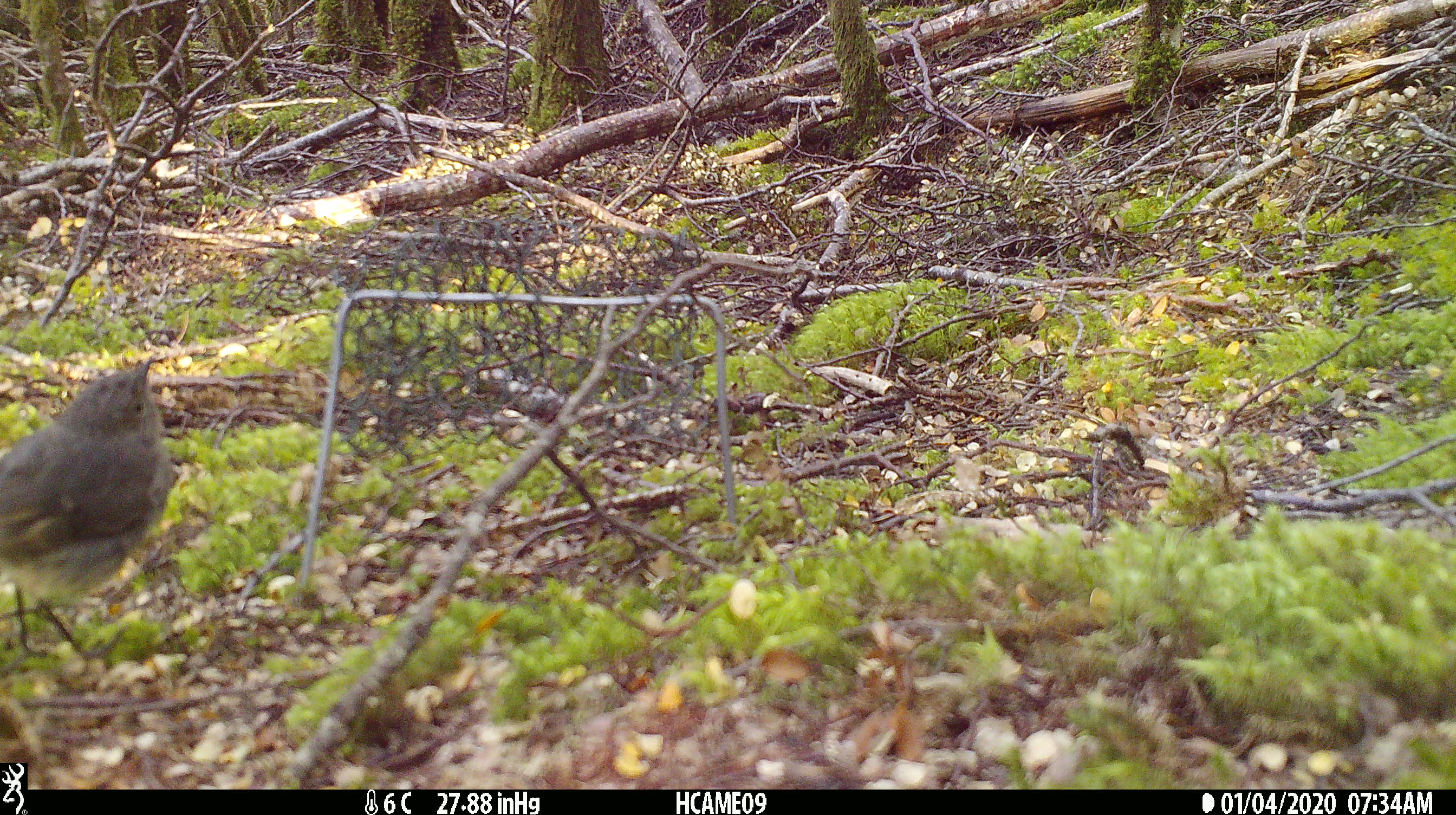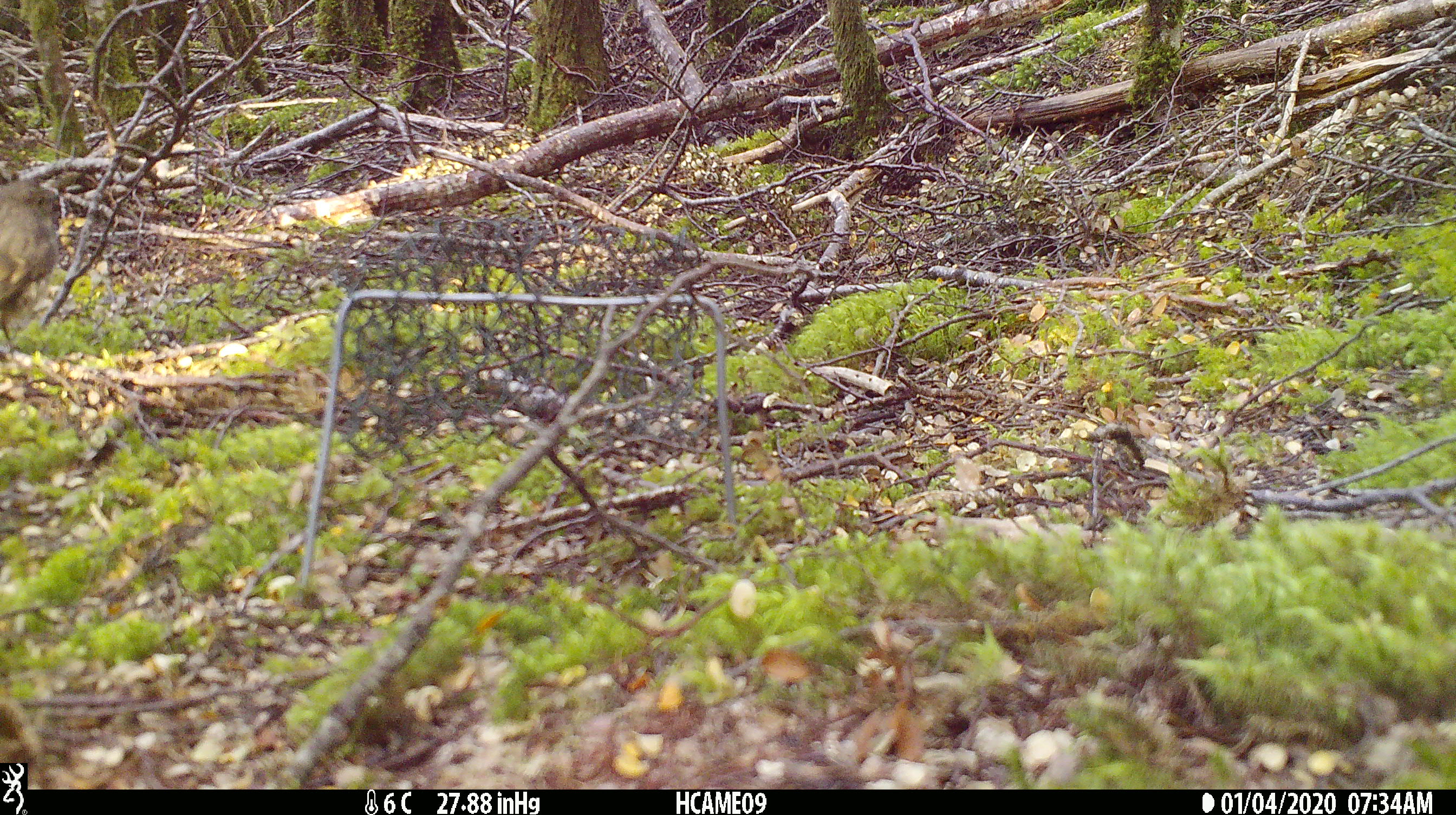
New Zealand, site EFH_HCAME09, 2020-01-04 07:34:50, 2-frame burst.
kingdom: Animalia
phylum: Chordata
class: Aves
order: Passeriformes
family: Petroicidae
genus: Petroica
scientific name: Petroica australis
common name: new zealand robin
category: robin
Robin (new zealand robin) (Petroica australis).